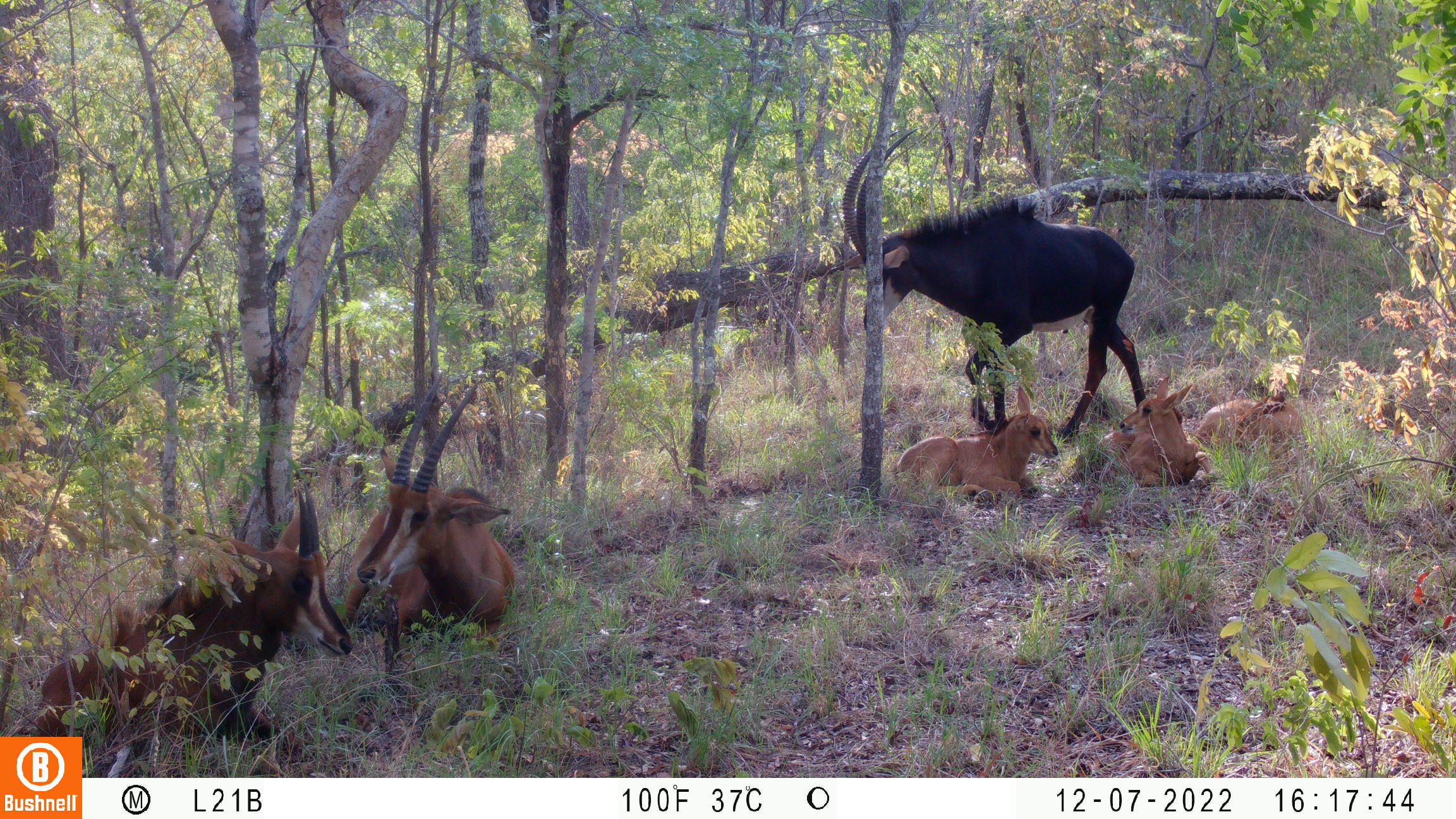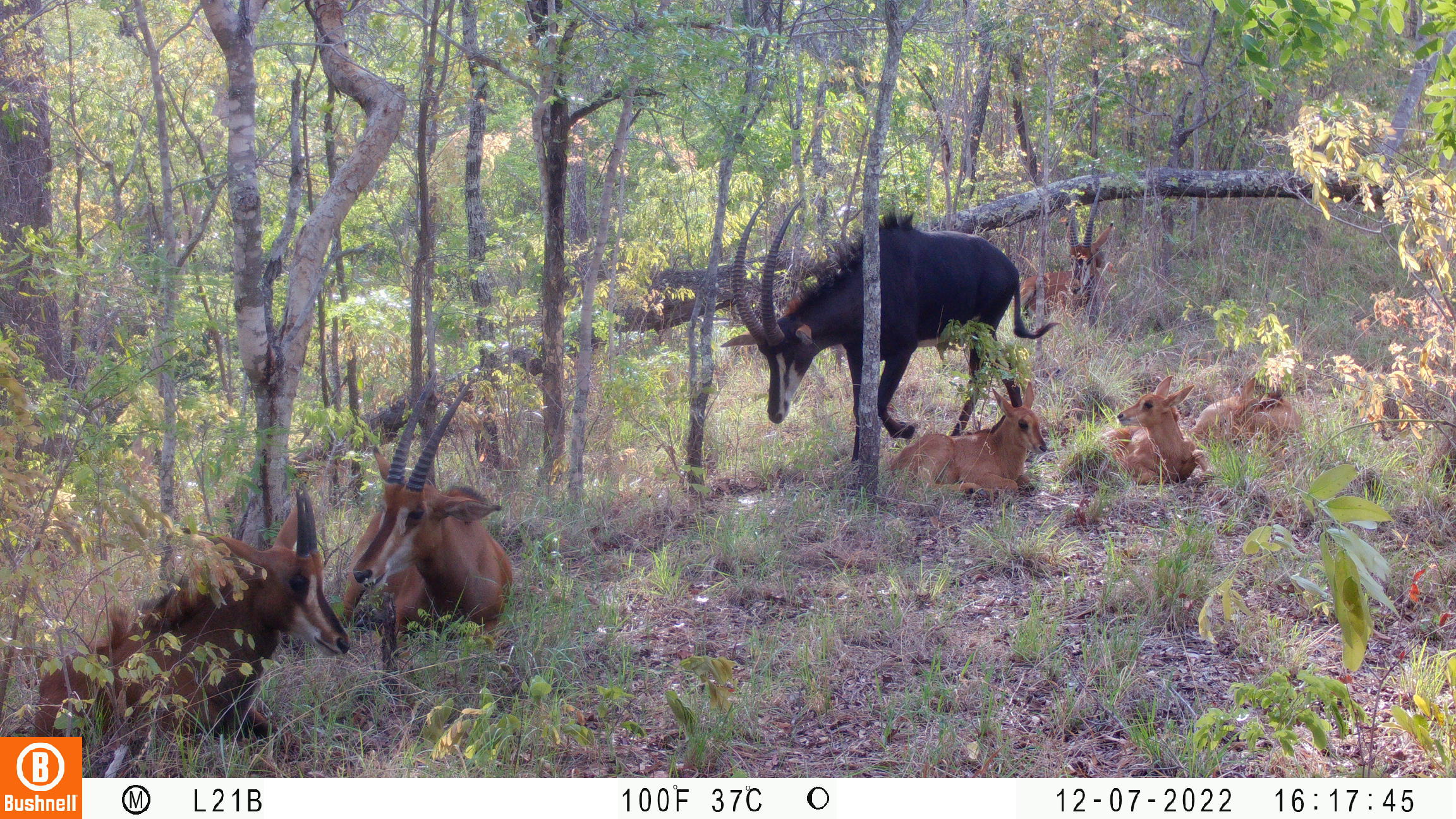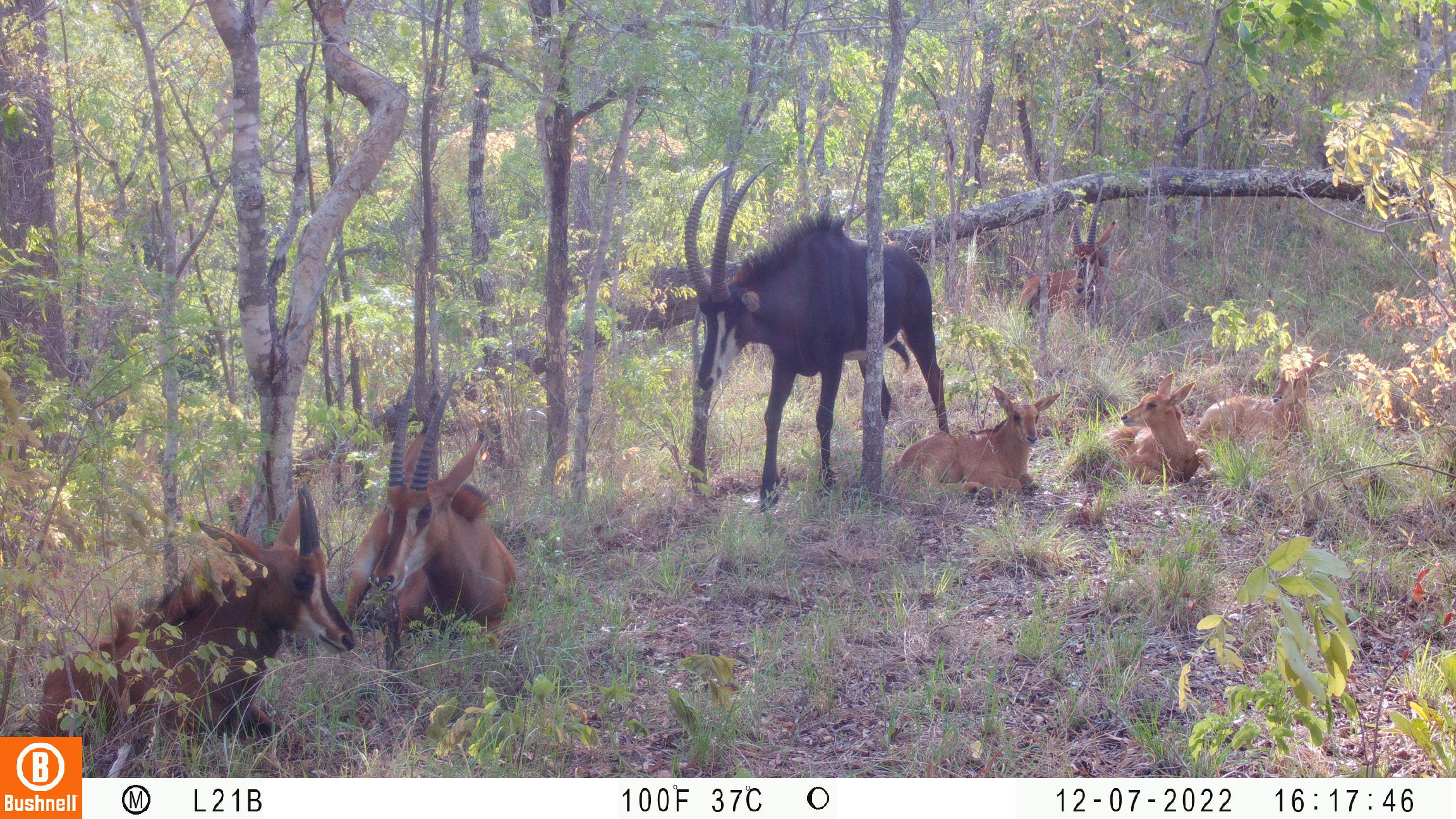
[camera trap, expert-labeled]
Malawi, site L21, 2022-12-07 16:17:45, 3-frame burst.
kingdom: Animalia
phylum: Chordata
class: Mammalia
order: Artiodactyla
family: Bovidae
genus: Hippotragus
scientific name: Hippotragus niger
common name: sable antelope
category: sable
Sable (sable antelope) (Hippotragus niger), count 6.